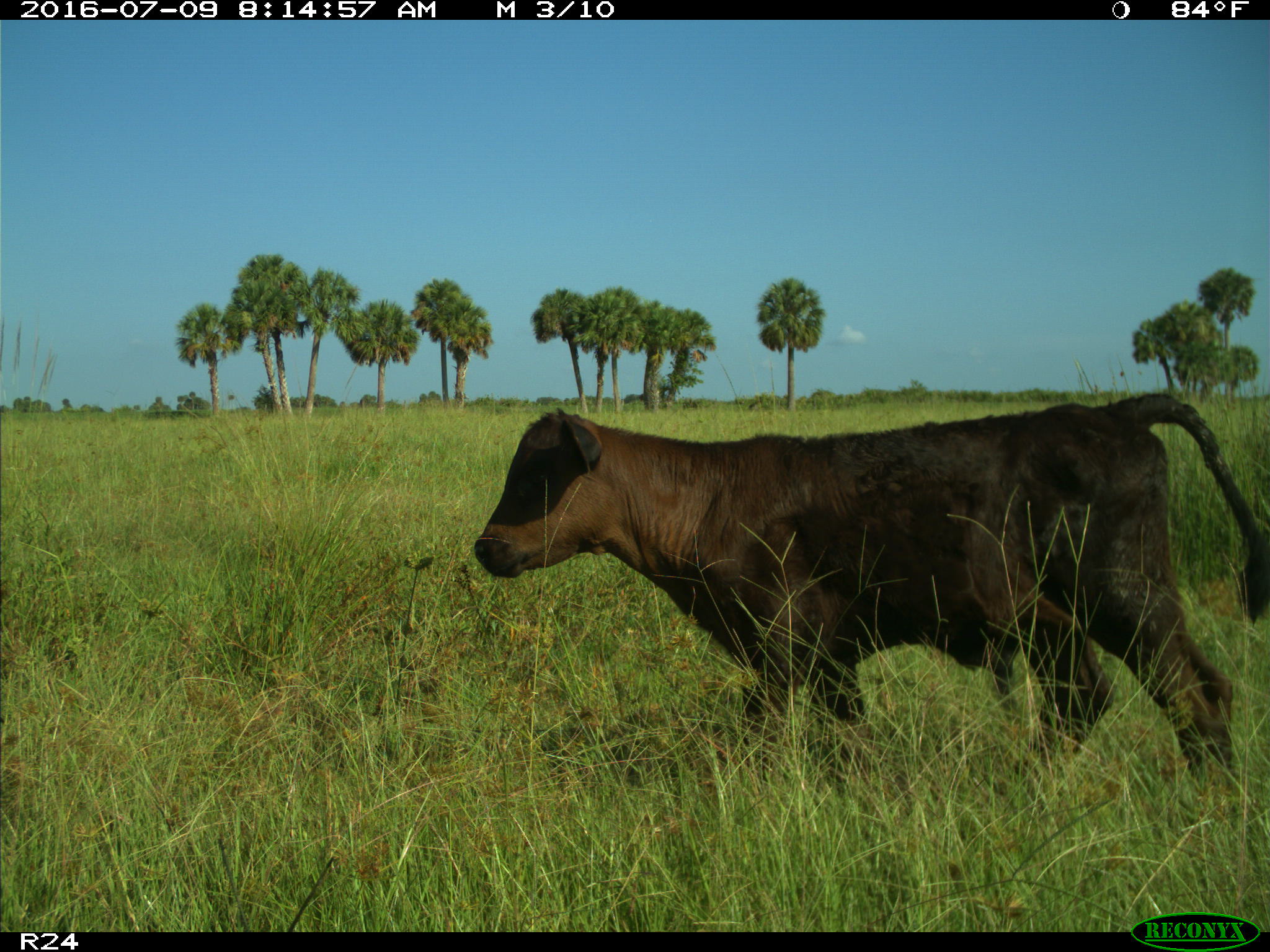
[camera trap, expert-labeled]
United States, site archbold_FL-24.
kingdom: Animalia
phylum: Chordata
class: Mammalia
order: Artiodactyla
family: Bovidae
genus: Bos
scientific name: Bos taurus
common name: domestic cow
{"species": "Bos taurus (domestic cow)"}